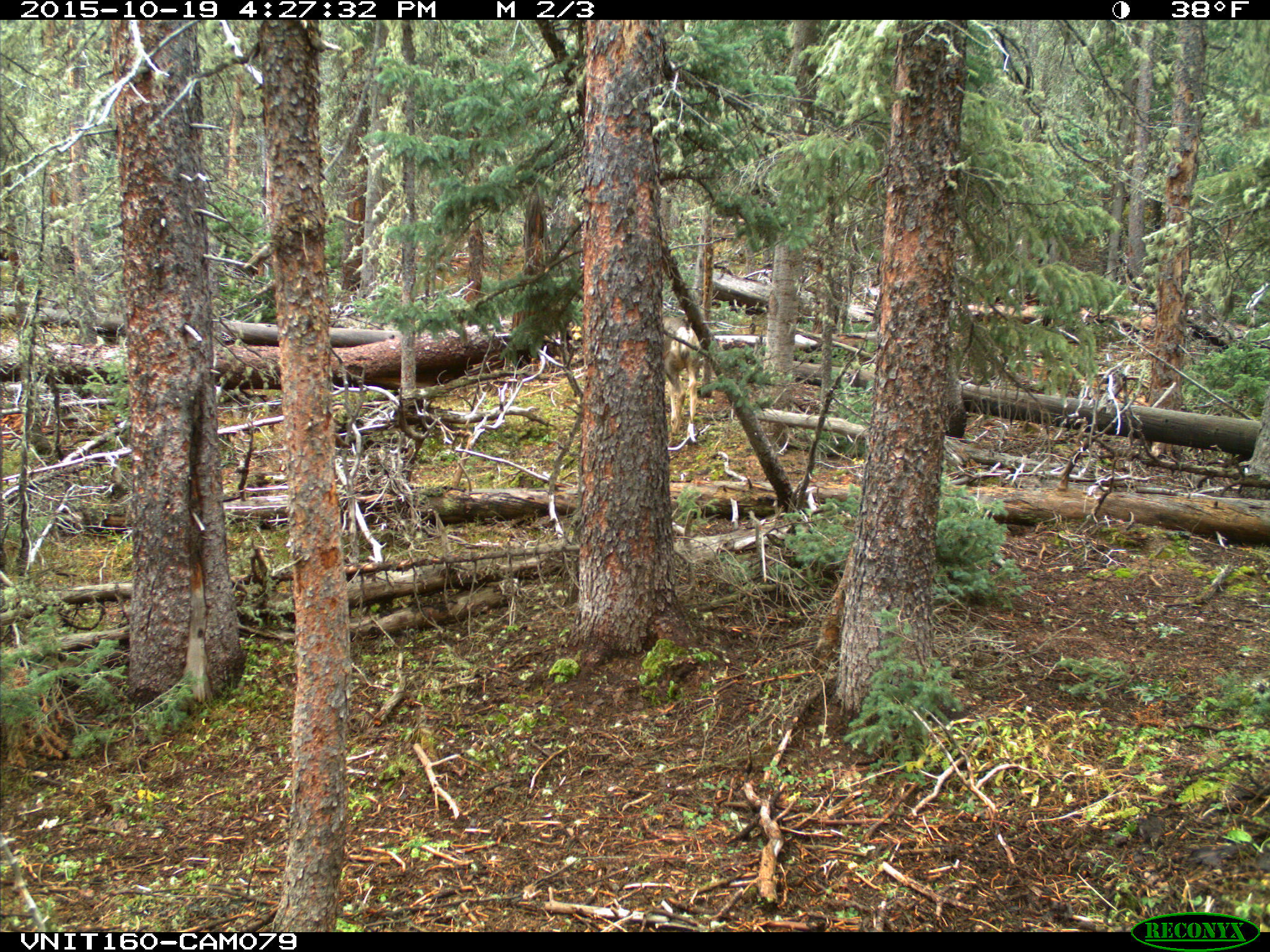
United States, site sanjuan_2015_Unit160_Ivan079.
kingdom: Animalia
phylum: Chordata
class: Mammalia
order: Artiodactyla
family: Cervidae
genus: Odocoileus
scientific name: Odocoileus hemionus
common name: mule deer